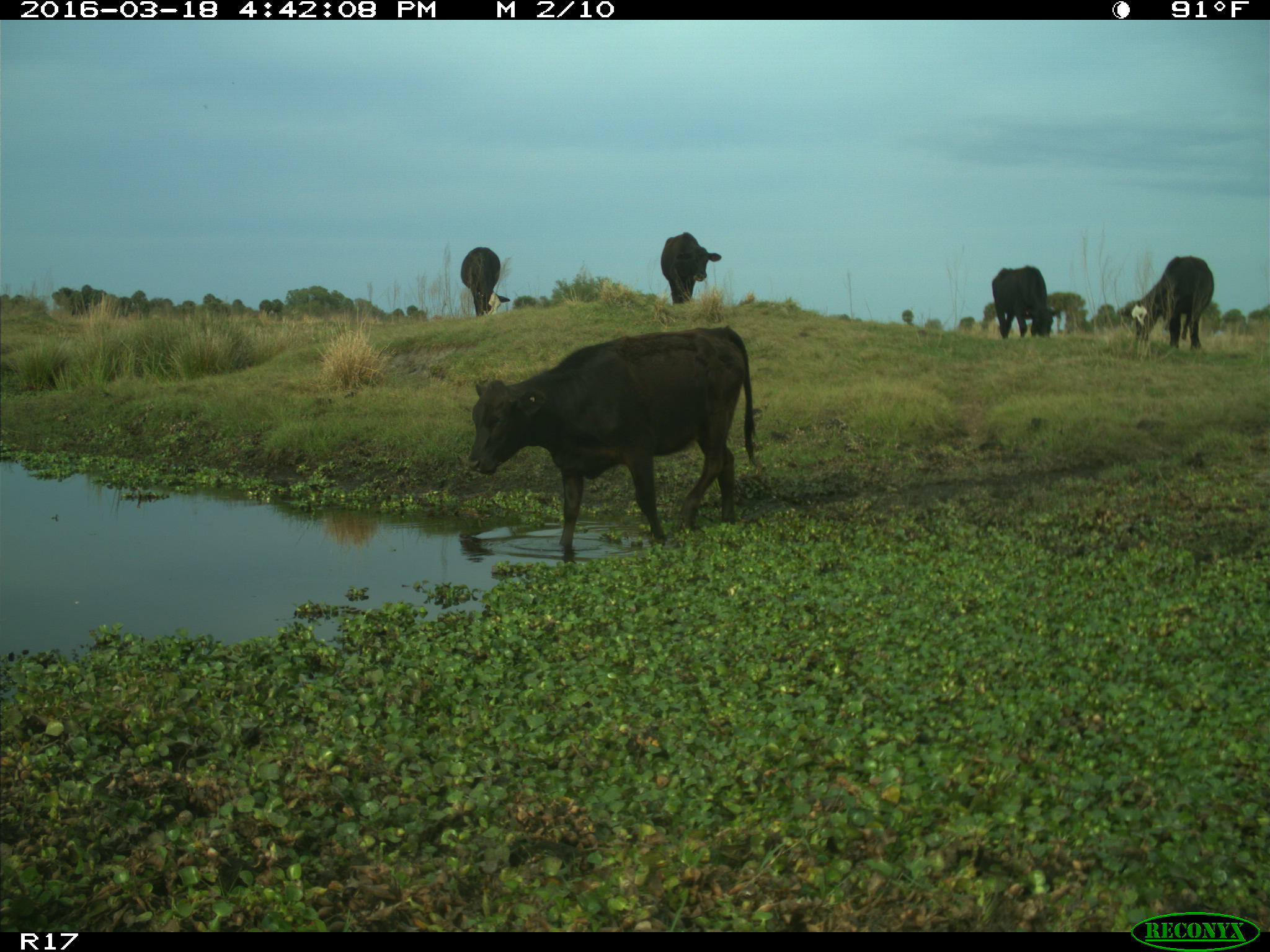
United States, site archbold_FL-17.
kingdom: Animalia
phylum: Chordata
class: Mammalia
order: Artiodactyla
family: Bovidae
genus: Bos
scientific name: Bos taurus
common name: domestic cow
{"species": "Bos taurus (domestic cow)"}